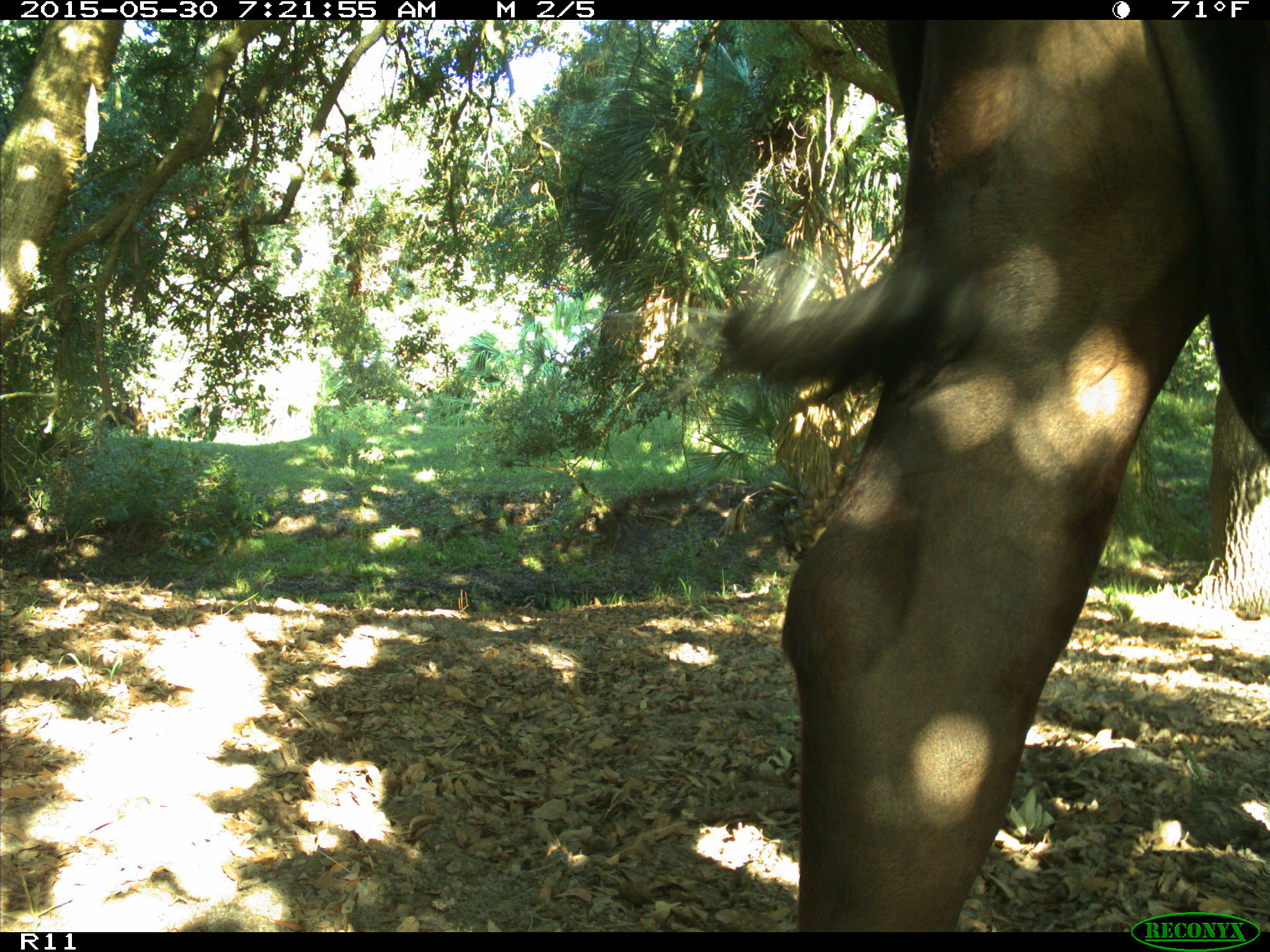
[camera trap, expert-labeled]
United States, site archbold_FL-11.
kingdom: Animalia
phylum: Chordata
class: Mammalia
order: Artiodactyla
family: Bovidae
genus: Bos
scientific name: Bos taurus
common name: domestic cow